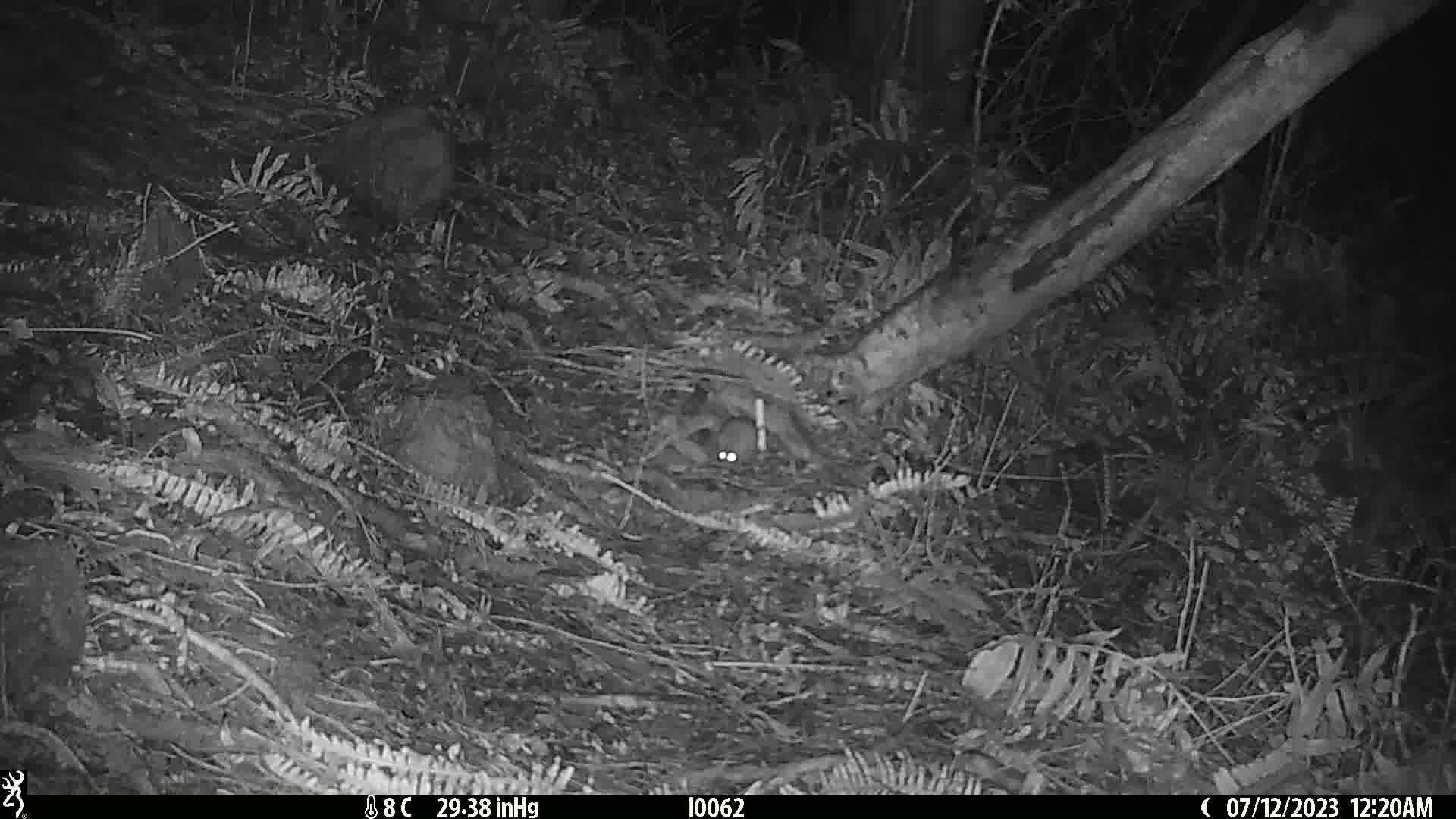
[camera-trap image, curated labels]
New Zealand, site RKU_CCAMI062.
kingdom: Animalia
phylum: Chordata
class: Mammalia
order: Rodentia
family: Muridae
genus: Rattus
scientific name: Rattus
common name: rat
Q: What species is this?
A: Rat (Rattus).